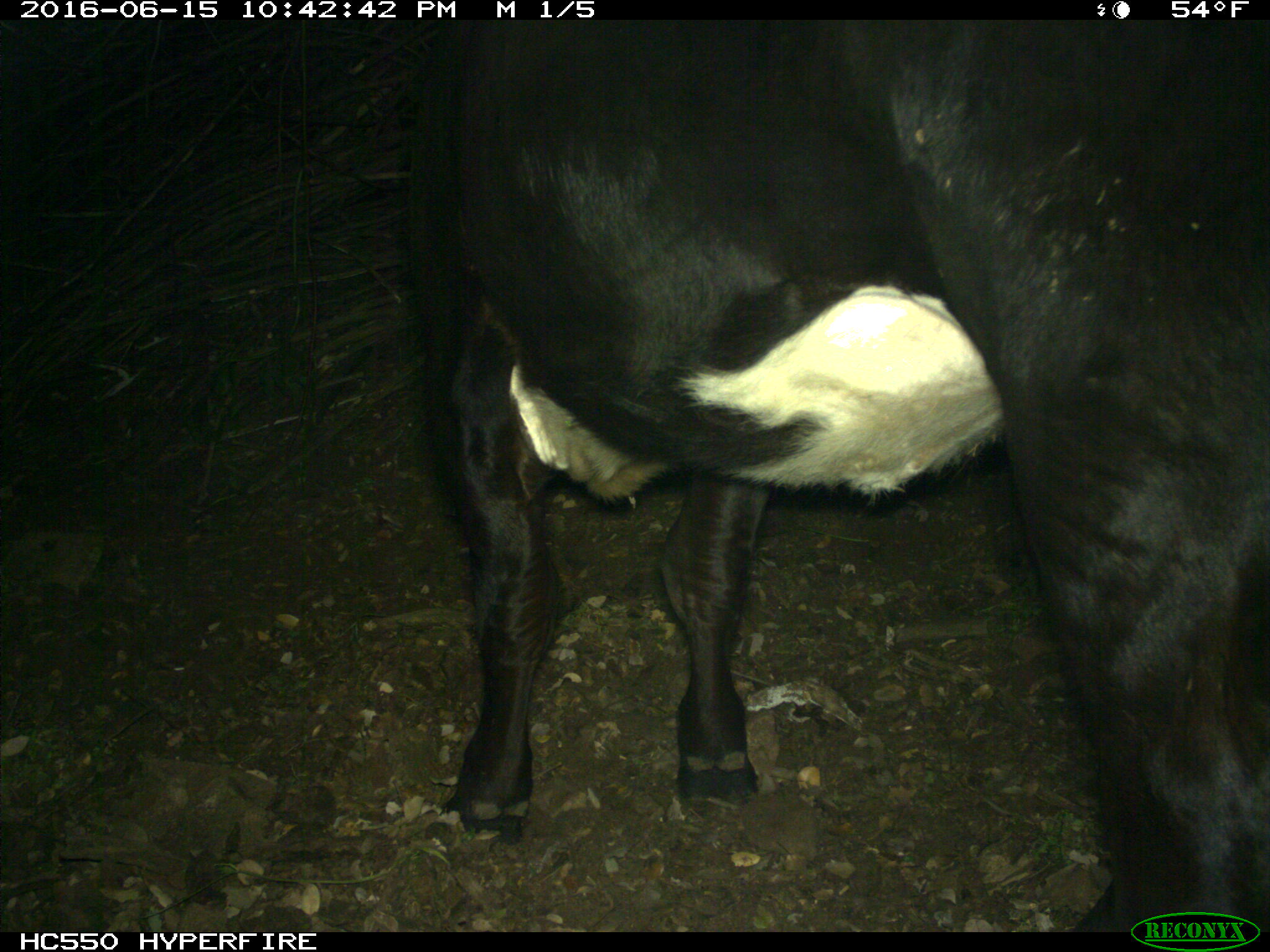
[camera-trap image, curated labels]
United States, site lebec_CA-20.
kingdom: Animalia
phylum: Chordata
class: Mammalia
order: Artiodactyla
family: Bovidae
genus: Bos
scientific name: Bos taurus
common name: domestic cow